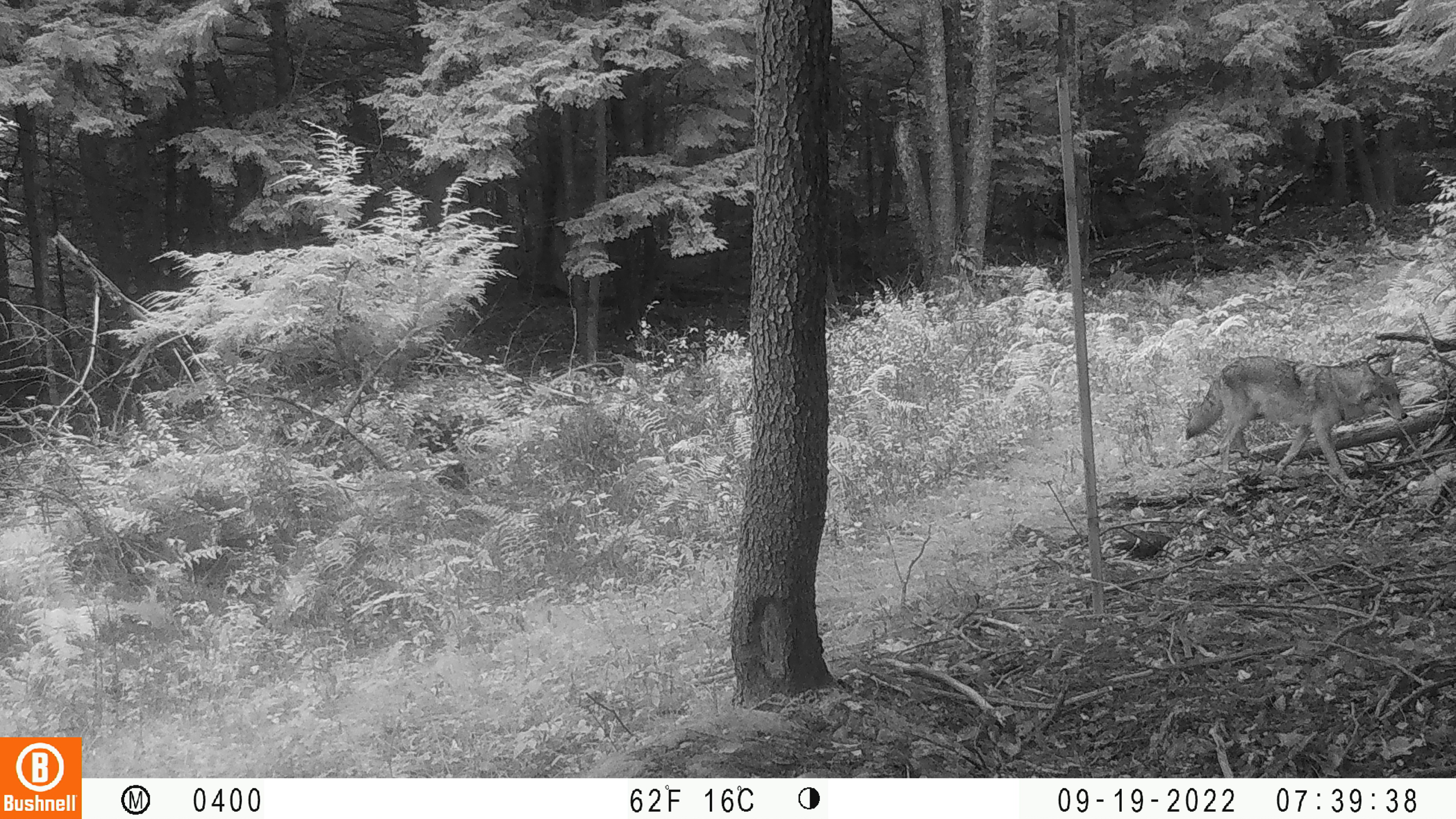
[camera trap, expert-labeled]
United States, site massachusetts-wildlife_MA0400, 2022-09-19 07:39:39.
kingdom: Animalia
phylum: Chordata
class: Mammalia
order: Carnivora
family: Canidae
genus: Canis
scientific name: Canis latrans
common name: coyote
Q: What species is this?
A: Coyote (Canis latrans).